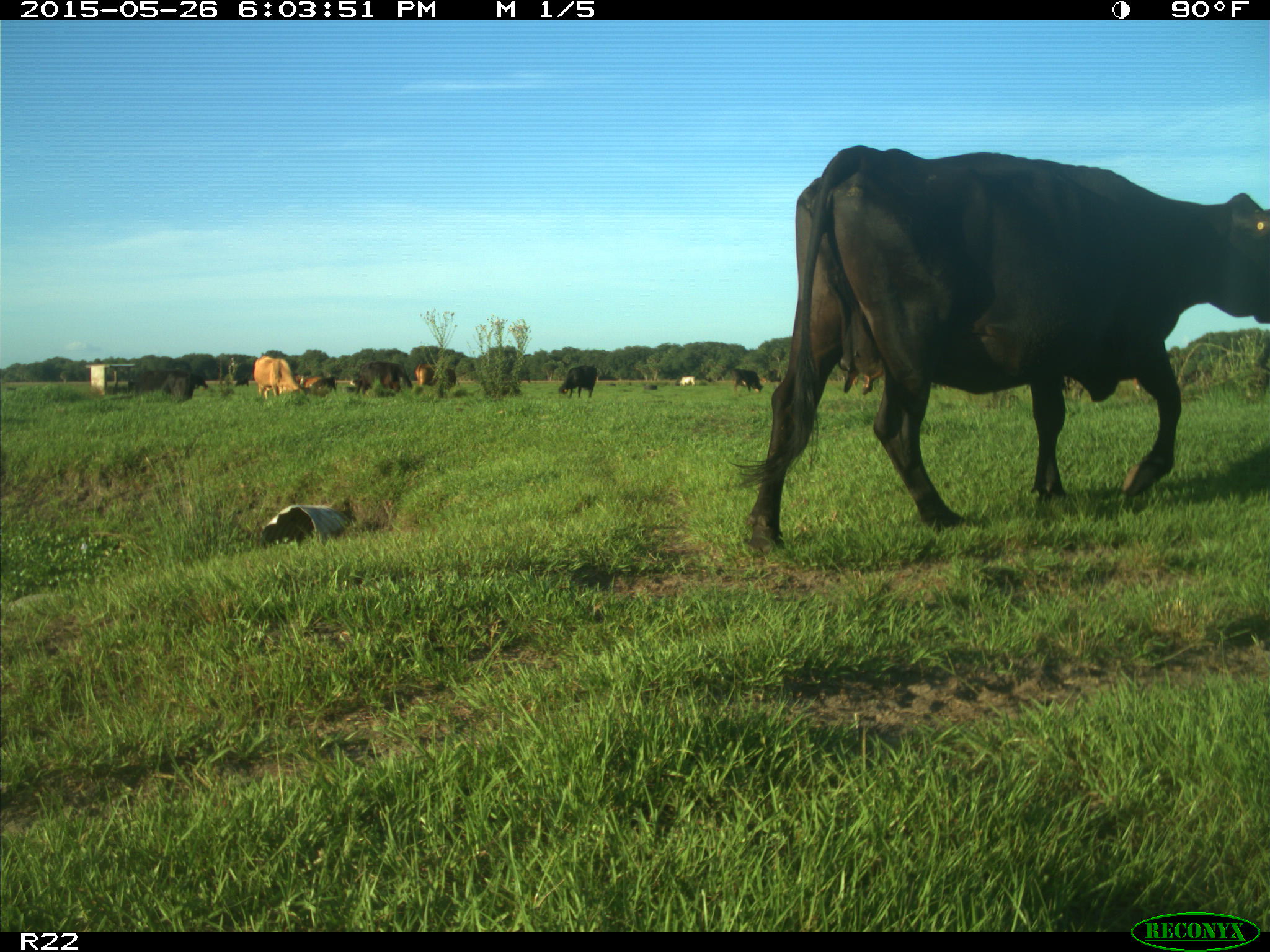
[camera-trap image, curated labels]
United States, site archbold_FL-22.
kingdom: Animalia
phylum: Chordata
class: Mammalia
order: Artiodactyla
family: Bovidae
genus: Bos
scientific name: Bos taurus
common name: domestic cow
Bos taurus (domestic cow).